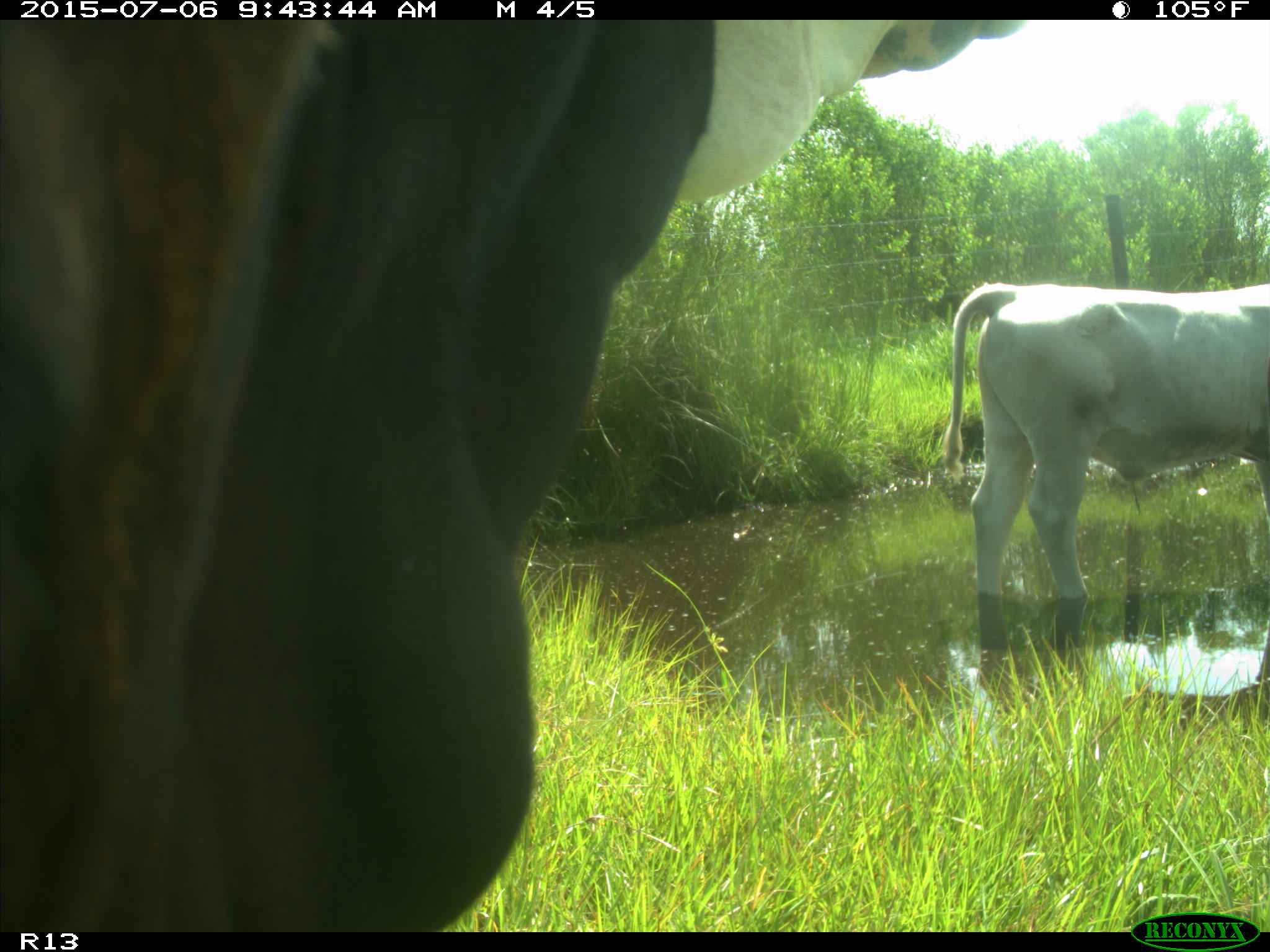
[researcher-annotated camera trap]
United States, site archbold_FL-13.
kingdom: Animalia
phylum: Chordata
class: Mammalia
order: Artiodactyla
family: Bovidae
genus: Bos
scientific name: Bos taurus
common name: domestic cow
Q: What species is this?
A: Bos taurus (domestic cow).